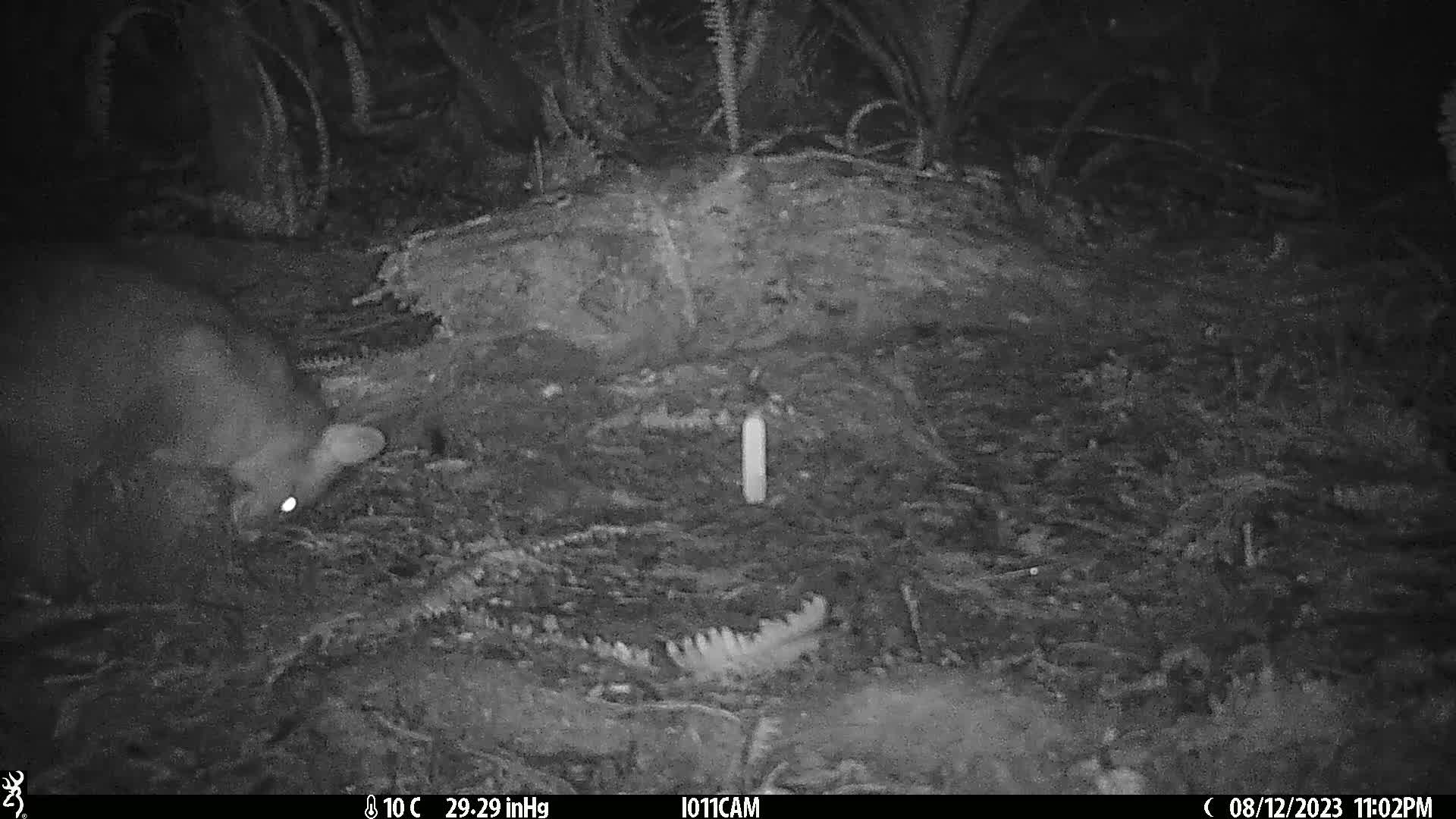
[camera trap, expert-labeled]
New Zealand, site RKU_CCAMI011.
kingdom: Animalia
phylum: Chordata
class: Mammalia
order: Diprotodontia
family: Phalangeridae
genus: Trichosurus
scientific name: Trichosurus vulpecula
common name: common brushtail possum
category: possum